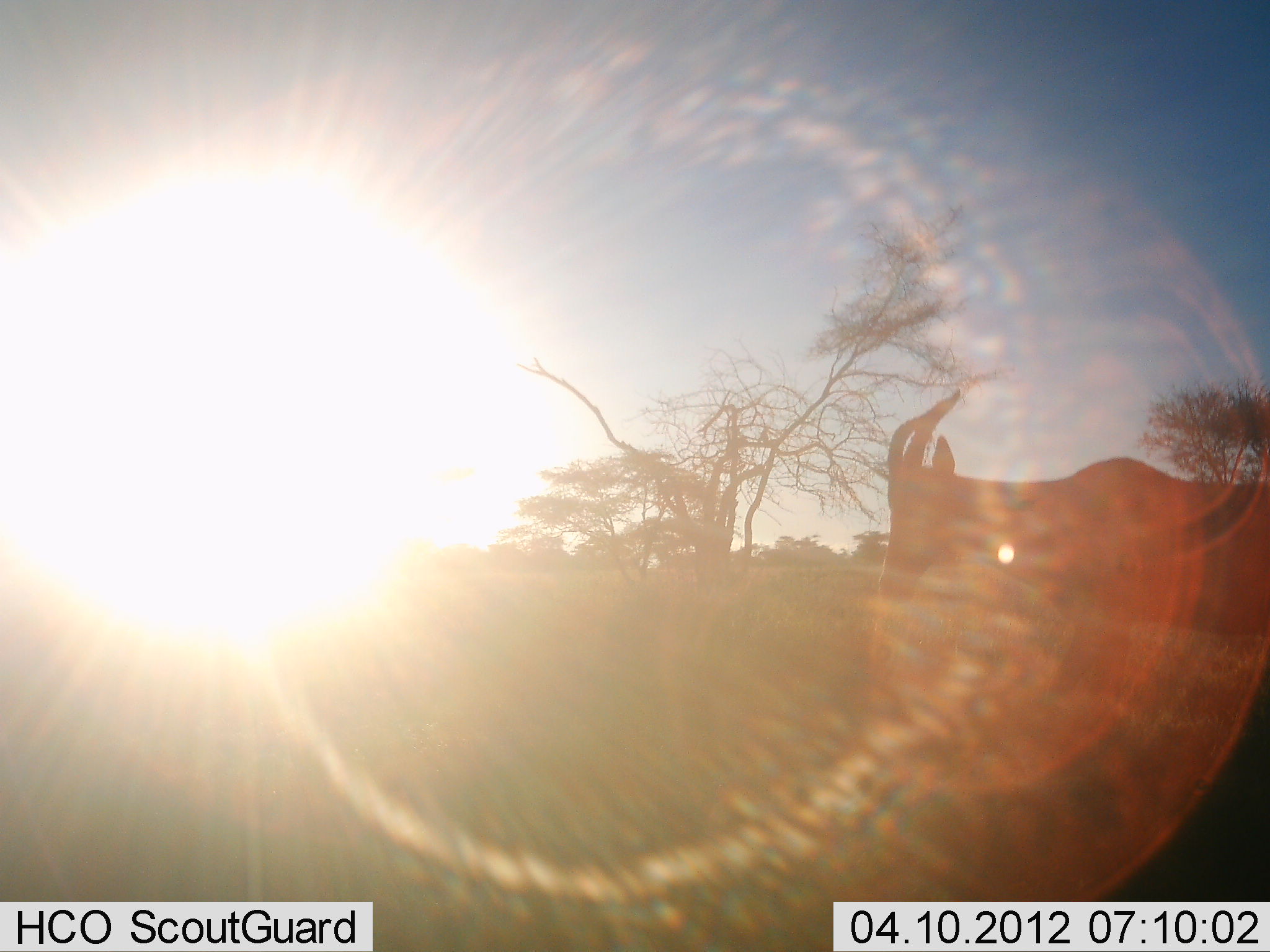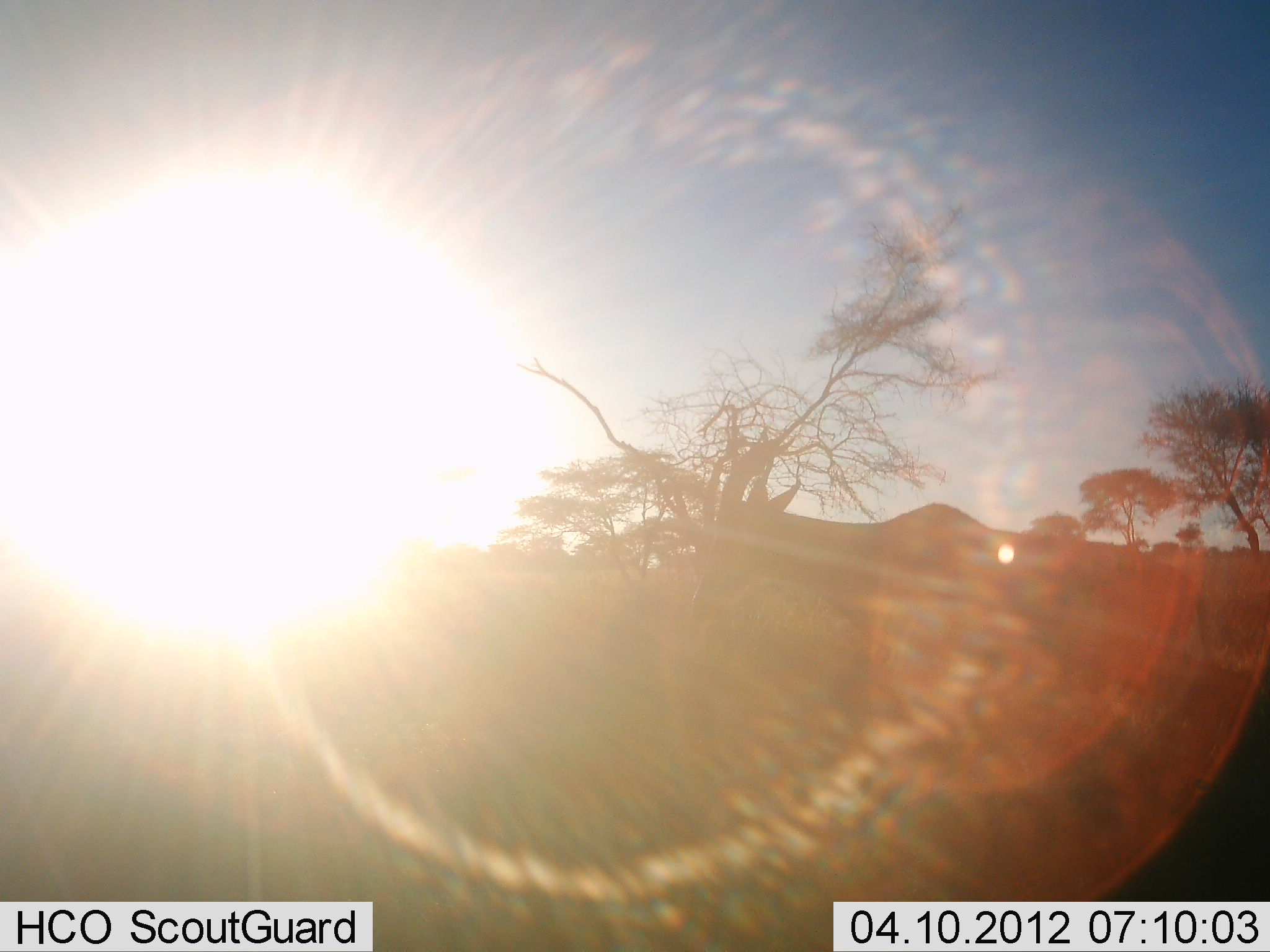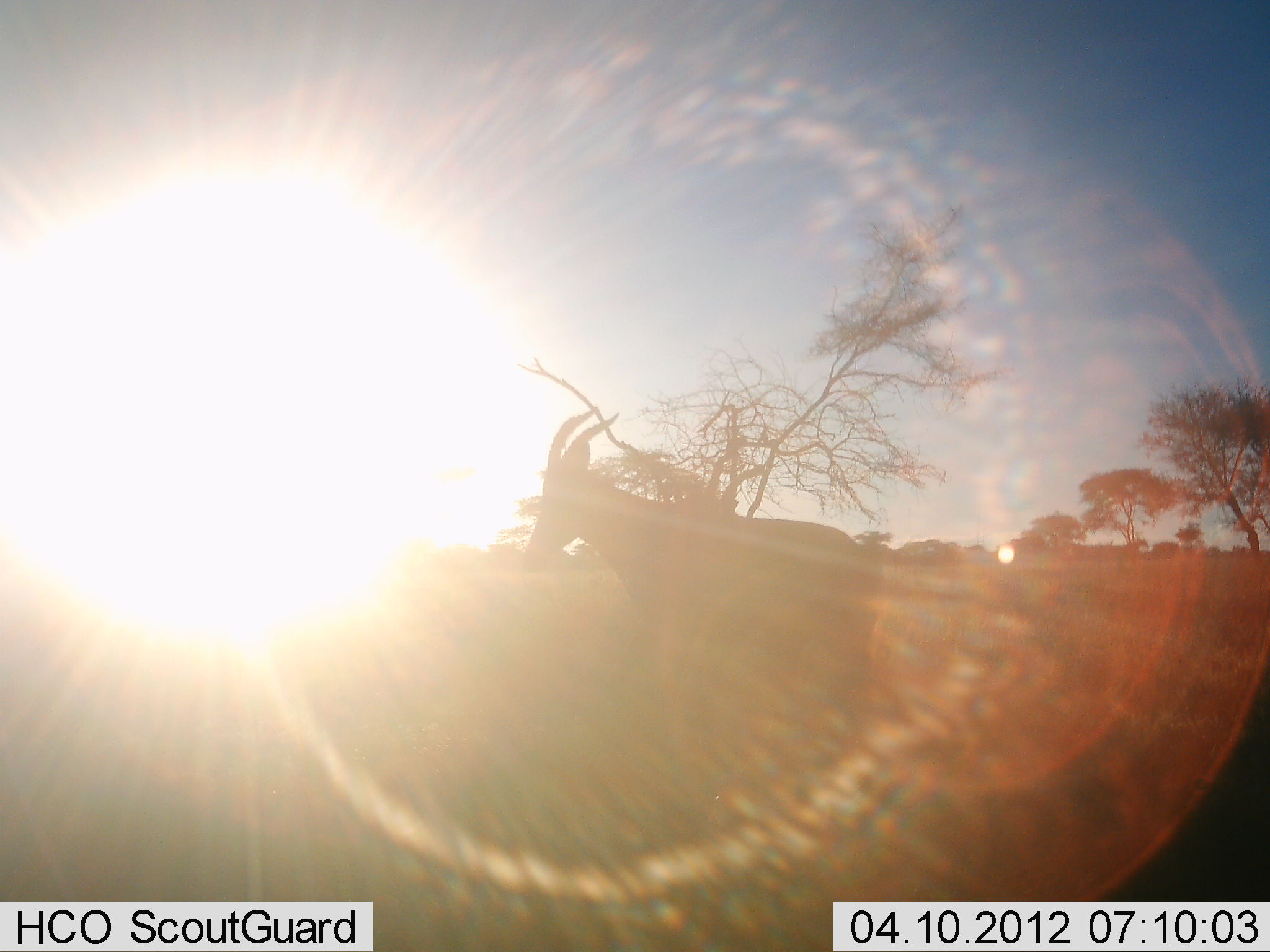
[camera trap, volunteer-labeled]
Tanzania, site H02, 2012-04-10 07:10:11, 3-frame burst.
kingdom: Animalia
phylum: Chordata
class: Mammalia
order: Artiodactyla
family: Bovidae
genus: Damaliscus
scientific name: Damaliscus lunatus jimela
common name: topi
Topi (Damaliscus lunatus jimela), count 1. Behavior (volunteer vote fractions): standing 8%, resting 0%, moving 92%, interacting 0%. Young present (vote fraction): 0%. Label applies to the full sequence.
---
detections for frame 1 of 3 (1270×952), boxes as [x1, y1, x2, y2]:
animal: [877, 387, 1270, 717]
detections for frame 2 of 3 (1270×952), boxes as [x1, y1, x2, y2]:
animal: [664, 443, 1204, 759]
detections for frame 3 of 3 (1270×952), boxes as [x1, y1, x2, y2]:
animal: [525, 405, 878, 710]